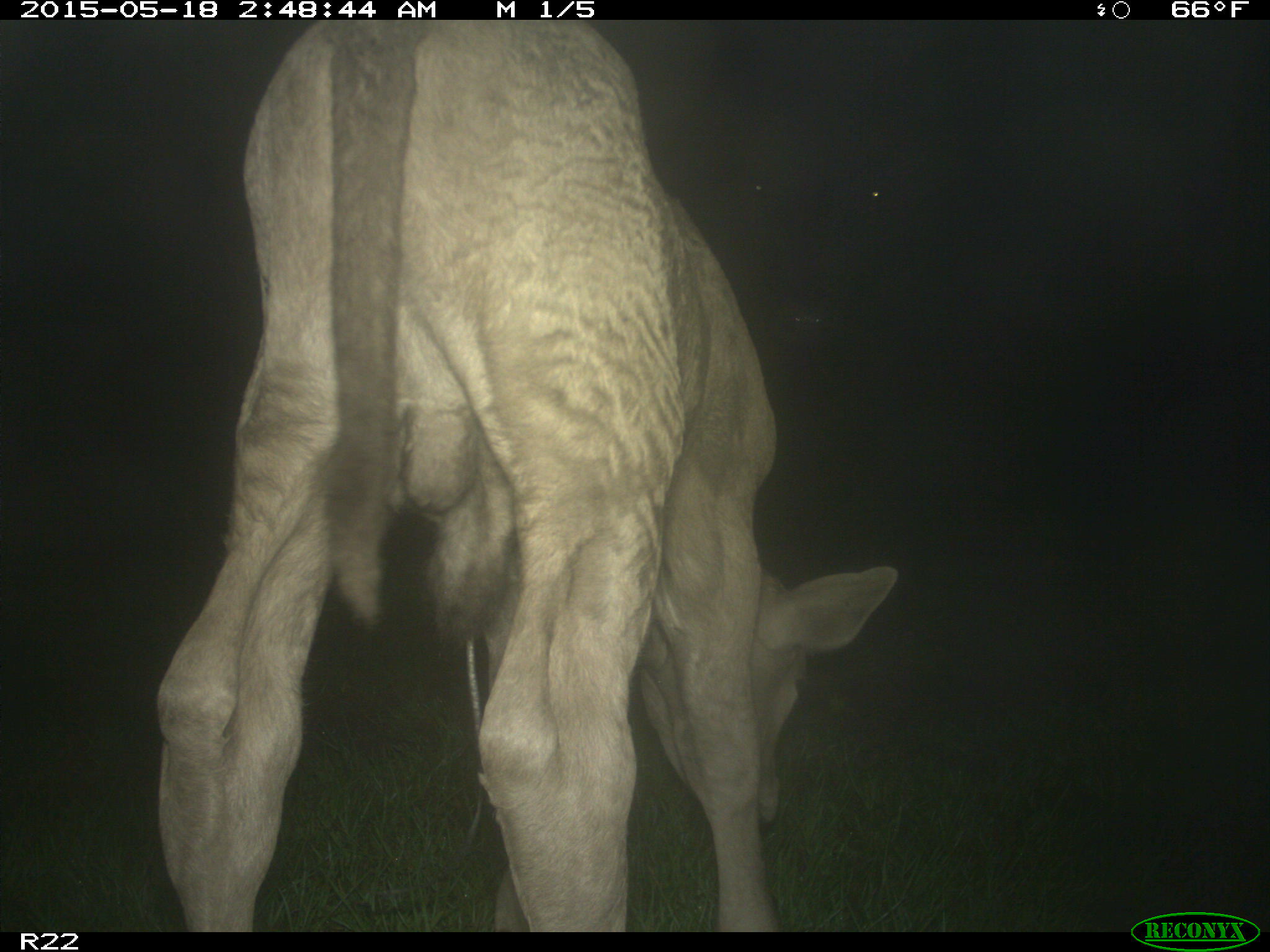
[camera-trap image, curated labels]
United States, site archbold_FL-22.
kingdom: Animalia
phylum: Chordata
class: Mammalia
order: Artiodactyla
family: Bovidae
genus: Bos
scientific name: Bos taurus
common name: domestic cow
Bos taurus (domestic cow).